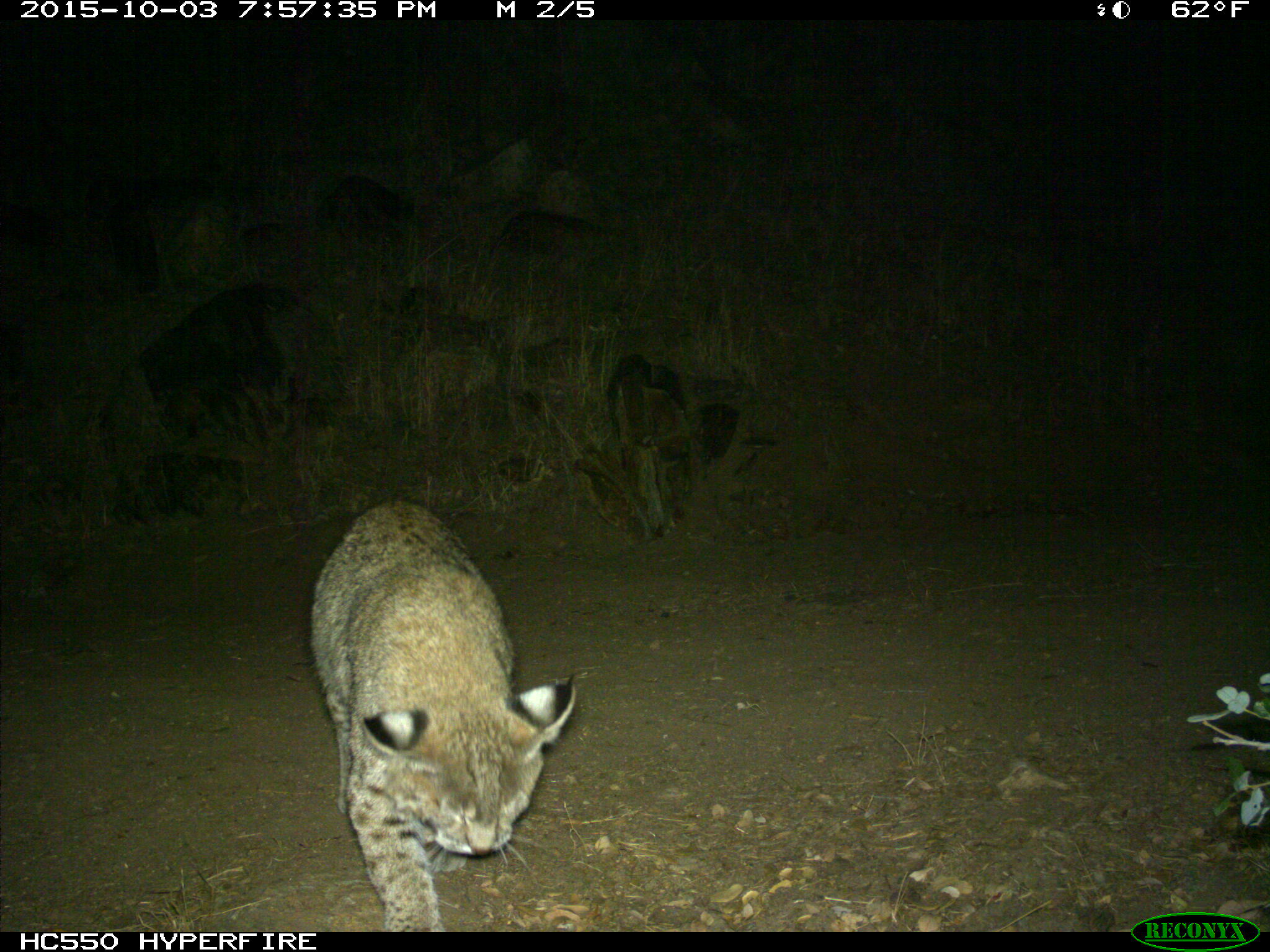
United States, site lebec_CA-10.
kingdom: Animalia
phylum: Chordata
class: Mammalia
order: Carnivora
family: Felidae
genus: Lynx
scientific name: Lynx rufus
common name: bobcat